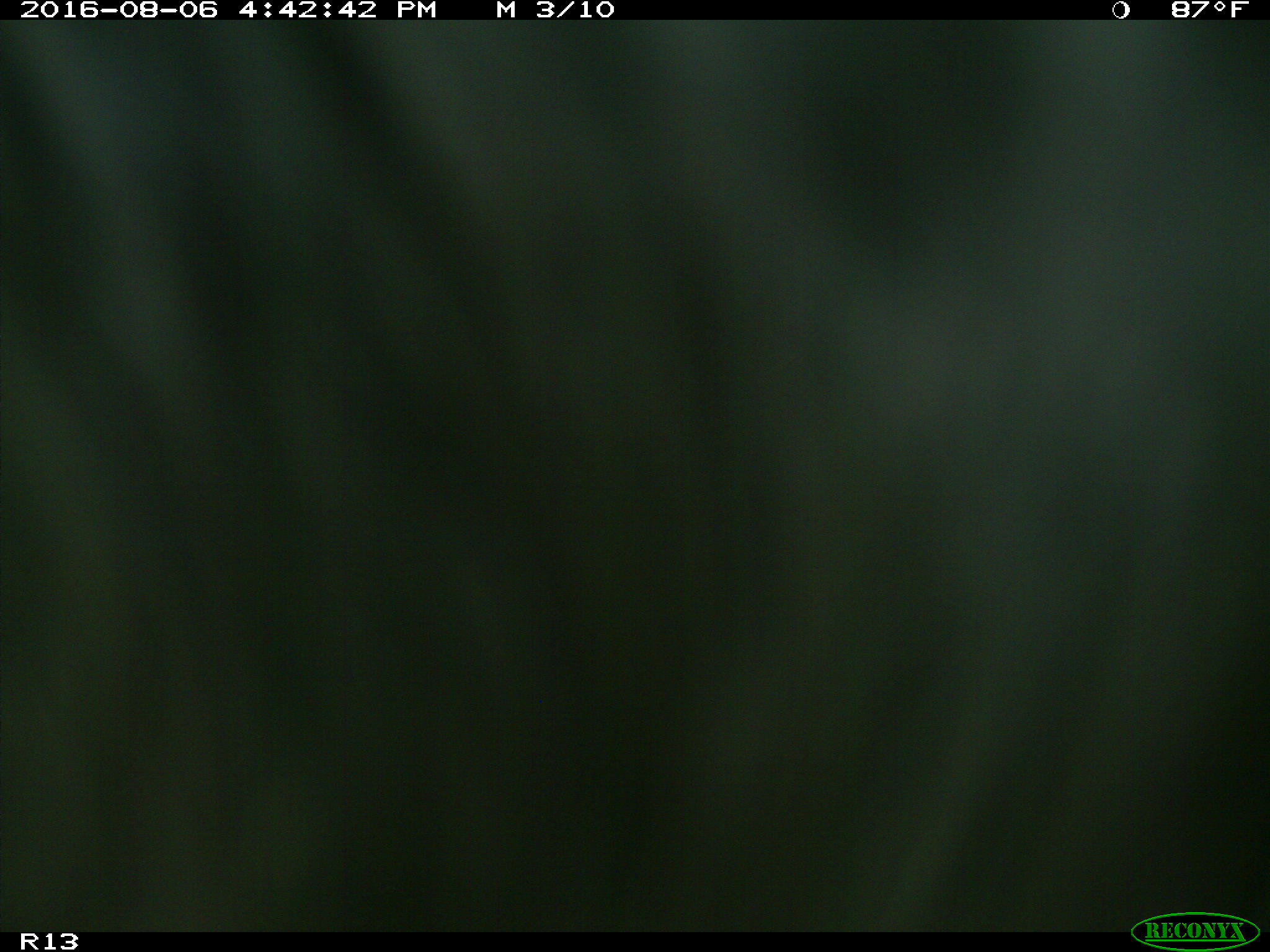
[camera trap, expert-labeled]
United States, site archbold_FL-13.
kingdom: Animalia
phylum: Chordata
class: Mammalia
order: Artiodactyla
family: Bovidae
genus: Bos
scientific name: Bos taurus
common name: domestic cow